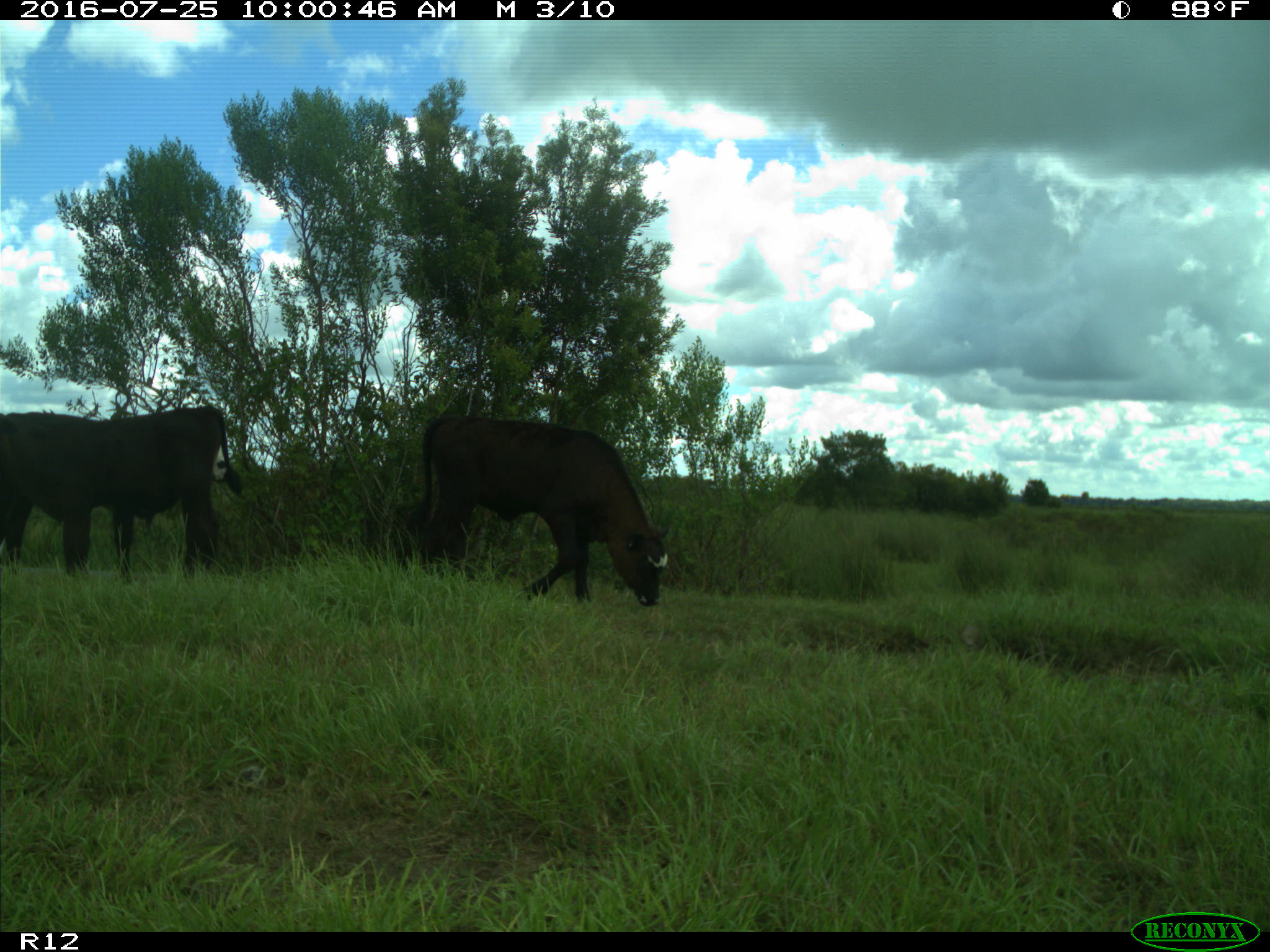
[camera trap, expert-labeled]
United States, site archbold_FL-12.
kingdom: Animalia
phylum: Chordata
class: Mammalia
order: Artiodactyla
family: Bovidae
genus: Bos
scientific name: Bos taurus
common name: domestic cow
Bos taurus (domestic cow).